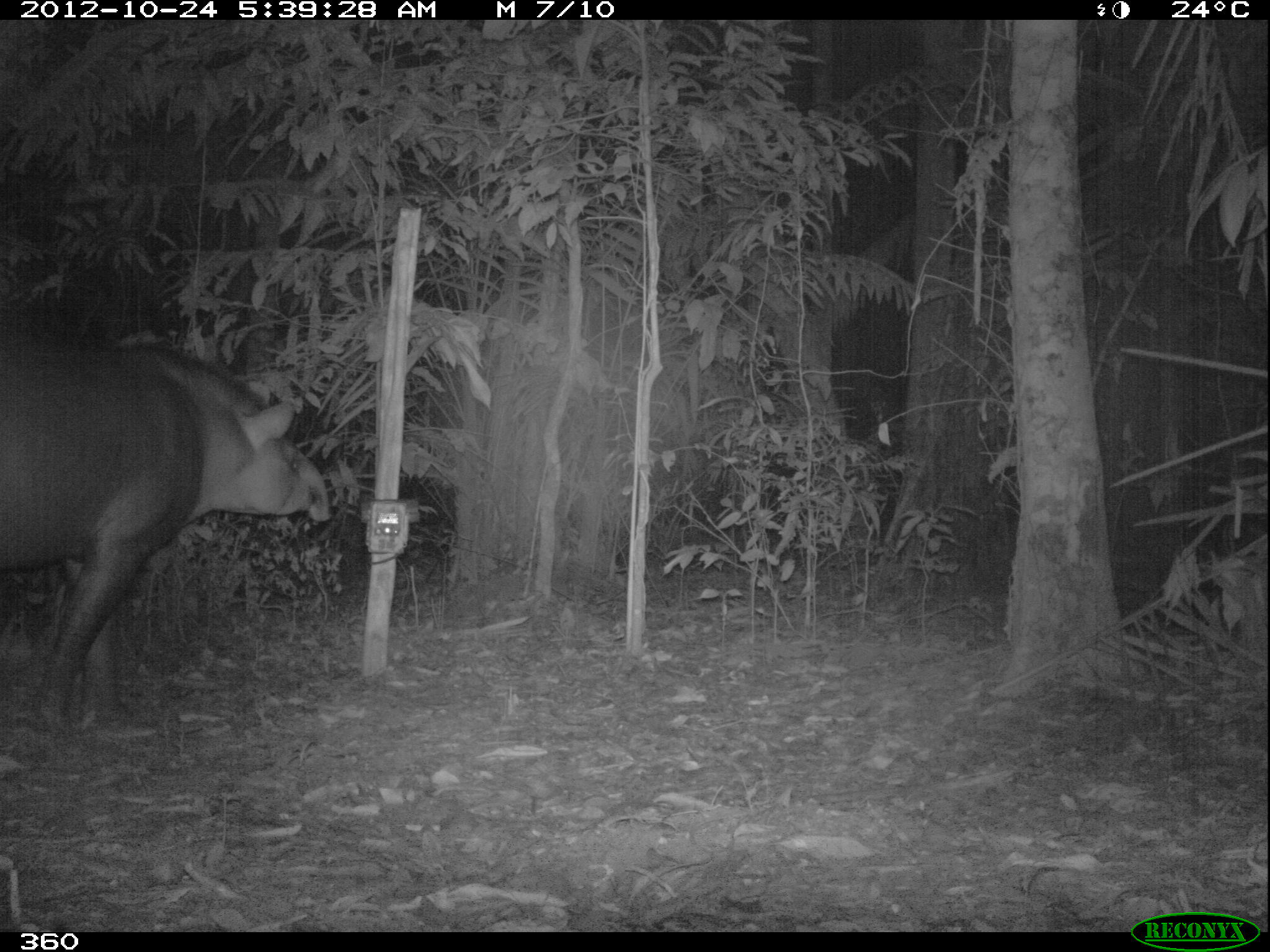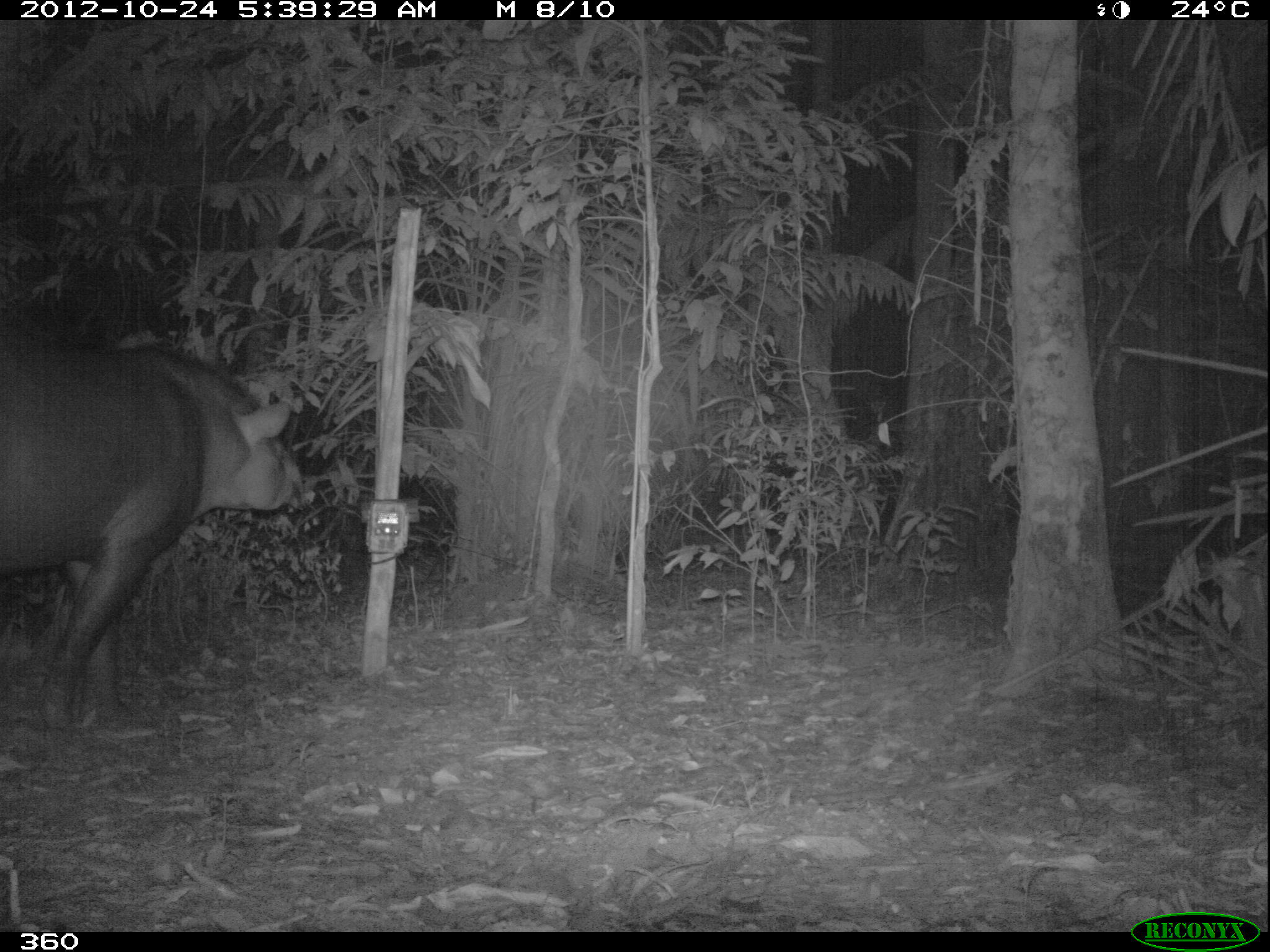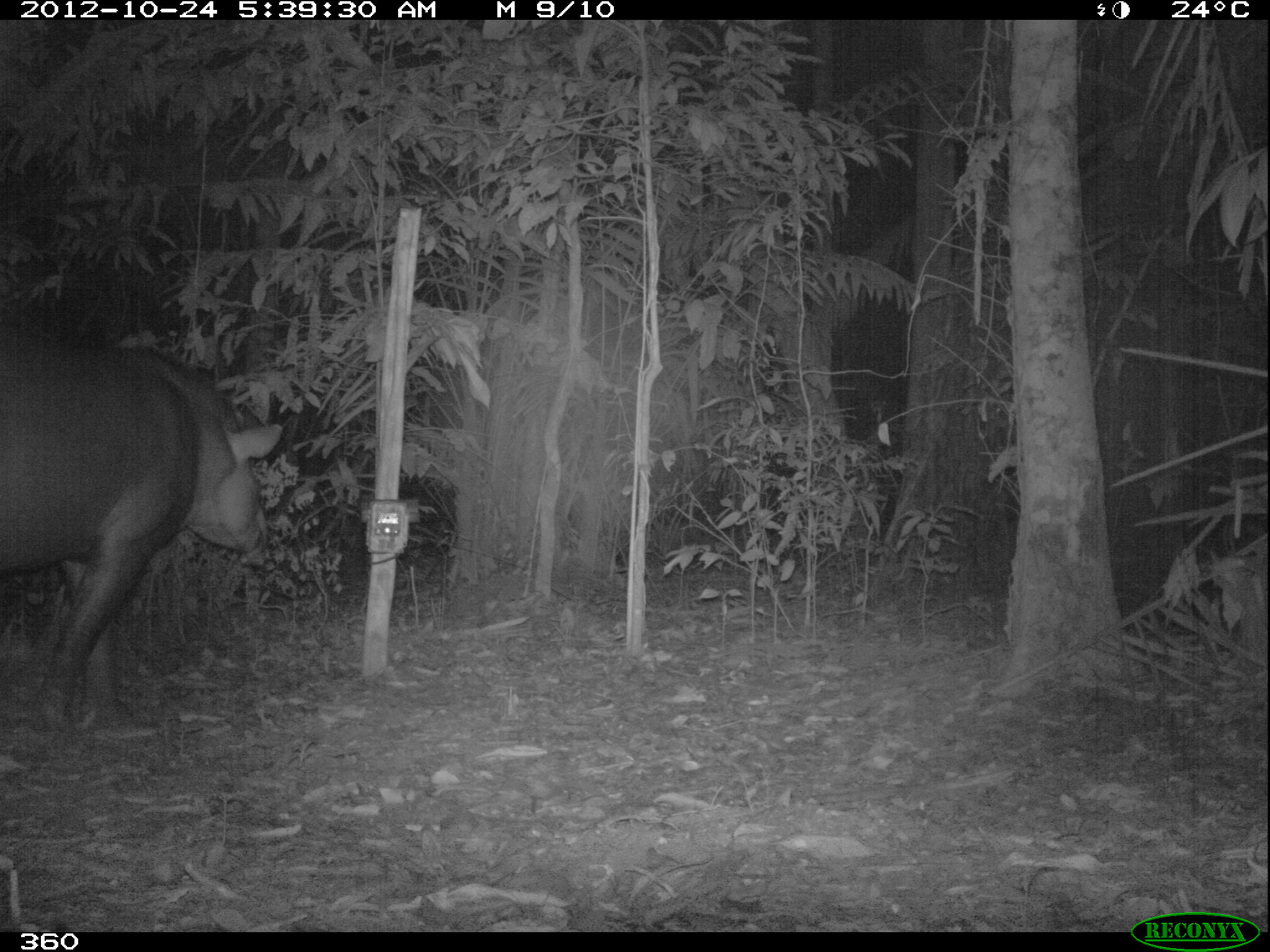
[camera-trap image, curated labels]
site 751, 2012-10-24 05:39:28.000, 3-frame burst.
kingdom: Animalia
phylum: Chordata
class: Mammalia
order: Perissodactyla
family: Tapiridae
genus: Tapirus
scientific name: Tapirus terrestris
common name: south american tapir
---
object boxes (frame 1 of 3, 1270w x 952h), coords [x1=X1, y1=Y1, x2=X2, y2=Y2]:
tapirus terrestris: [x1=0, y1=338, x2=331, y2=743]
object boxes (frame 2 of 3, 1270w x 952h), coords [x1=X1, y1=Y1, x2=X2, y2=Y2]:
tapirus terrestris: [x1=0, y1=335, x2=308, y2=733]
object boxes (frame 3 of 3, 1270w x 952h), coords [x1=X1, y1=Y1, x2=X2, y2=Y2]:
tapirus terrestris: [x1=0, y1=334, x2=283, y2=724]